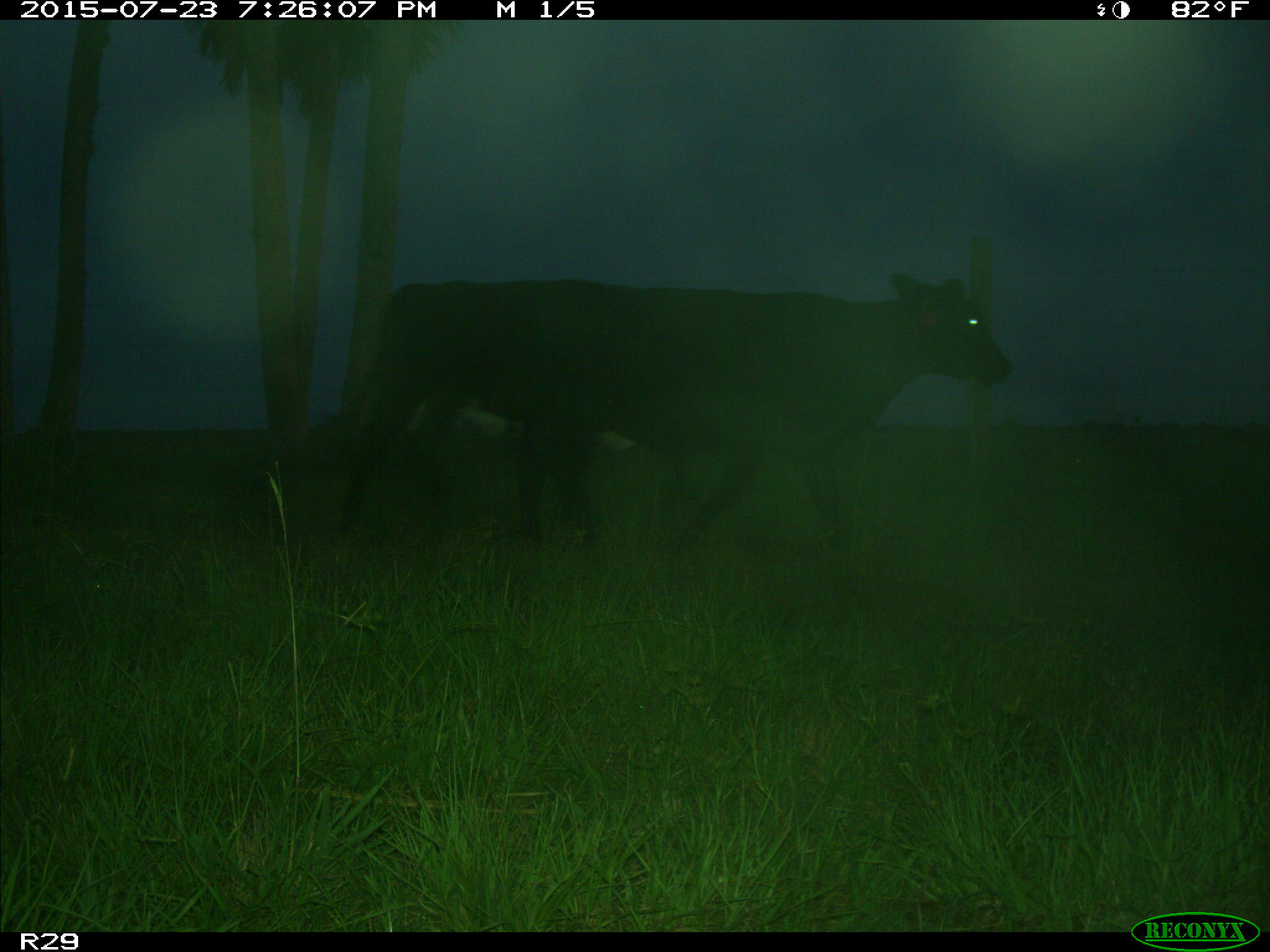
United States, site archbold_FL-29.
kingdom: Animalia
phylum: Chordata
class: Mammalia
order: Artiodactyla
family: Bovidae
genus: Bos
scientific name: Bos taurus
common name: domestic cow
Bos taurus (domestic cow).